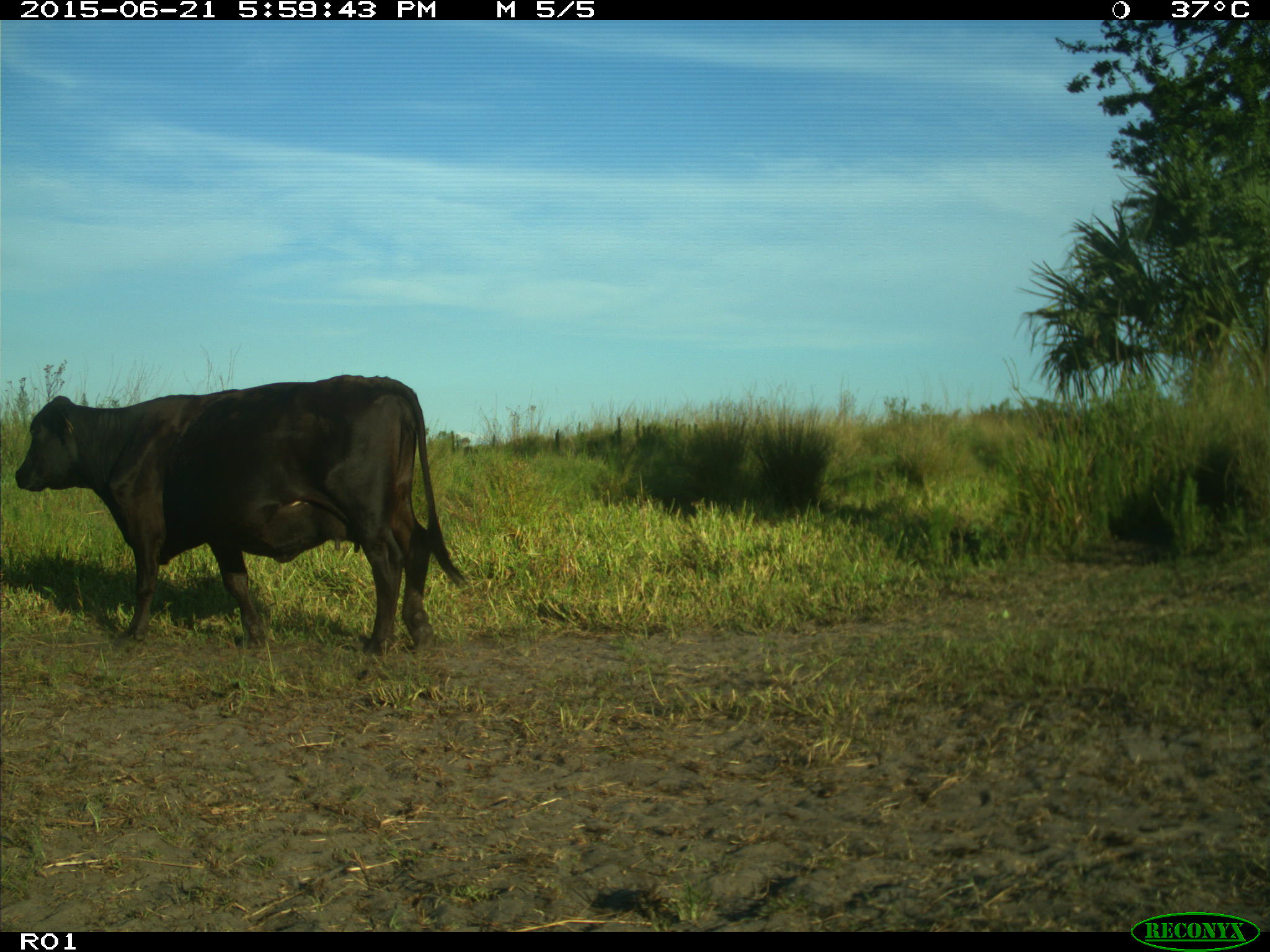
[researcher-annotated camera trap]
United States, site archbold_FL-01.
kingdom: Animalia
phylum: Chordata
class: Mammalia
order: Artiodactyla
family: Bovidae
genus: Bos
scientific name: Bos taurus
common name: domestic cow